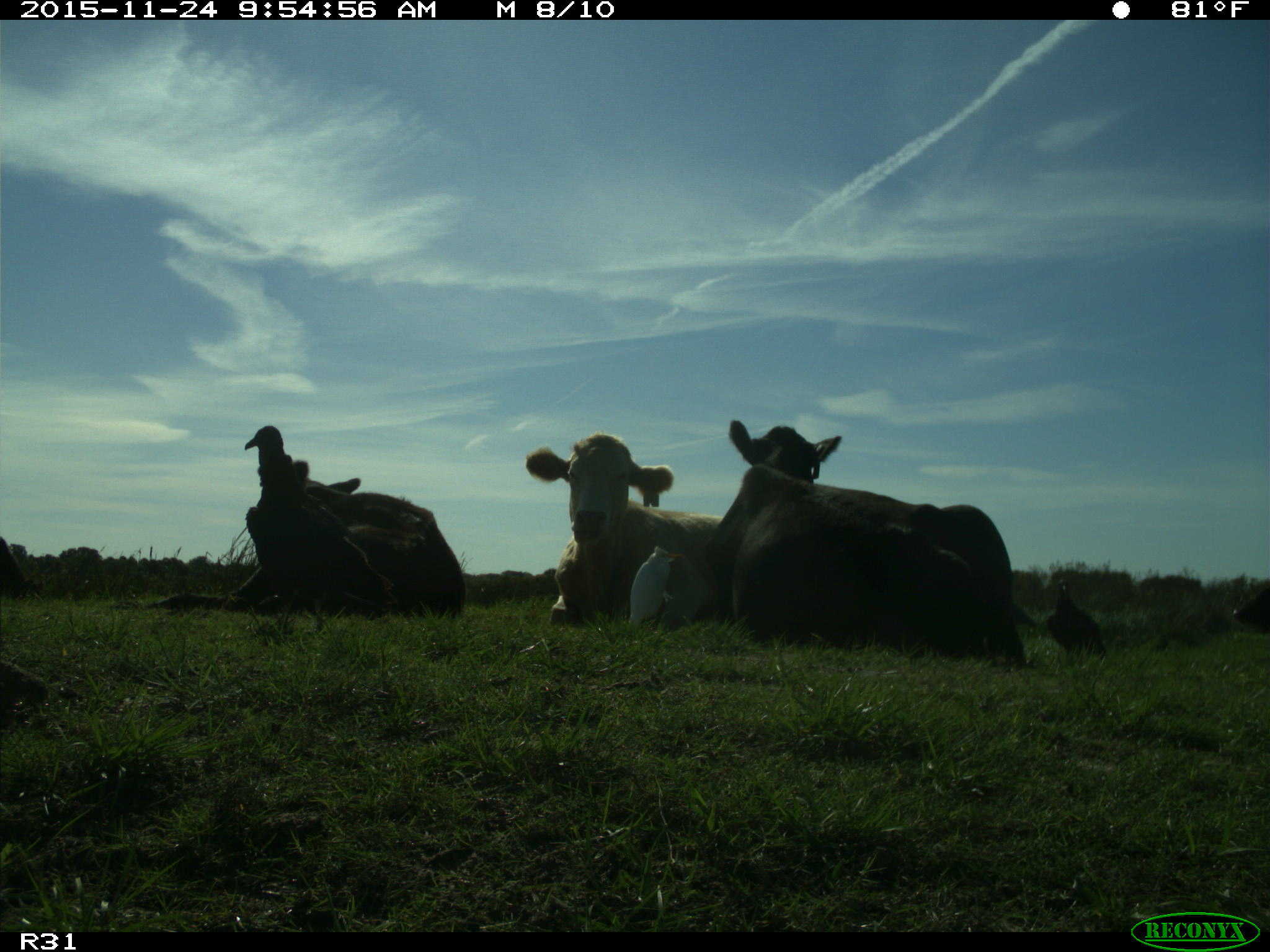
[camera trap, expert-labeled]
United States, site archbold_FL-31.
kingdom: Animalia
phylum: Chordata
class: Mammalia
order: Artiodactyla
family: Bovidae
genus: Bos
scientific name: Bos taurus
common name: domestic cow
Bos taurus (domestic cow).